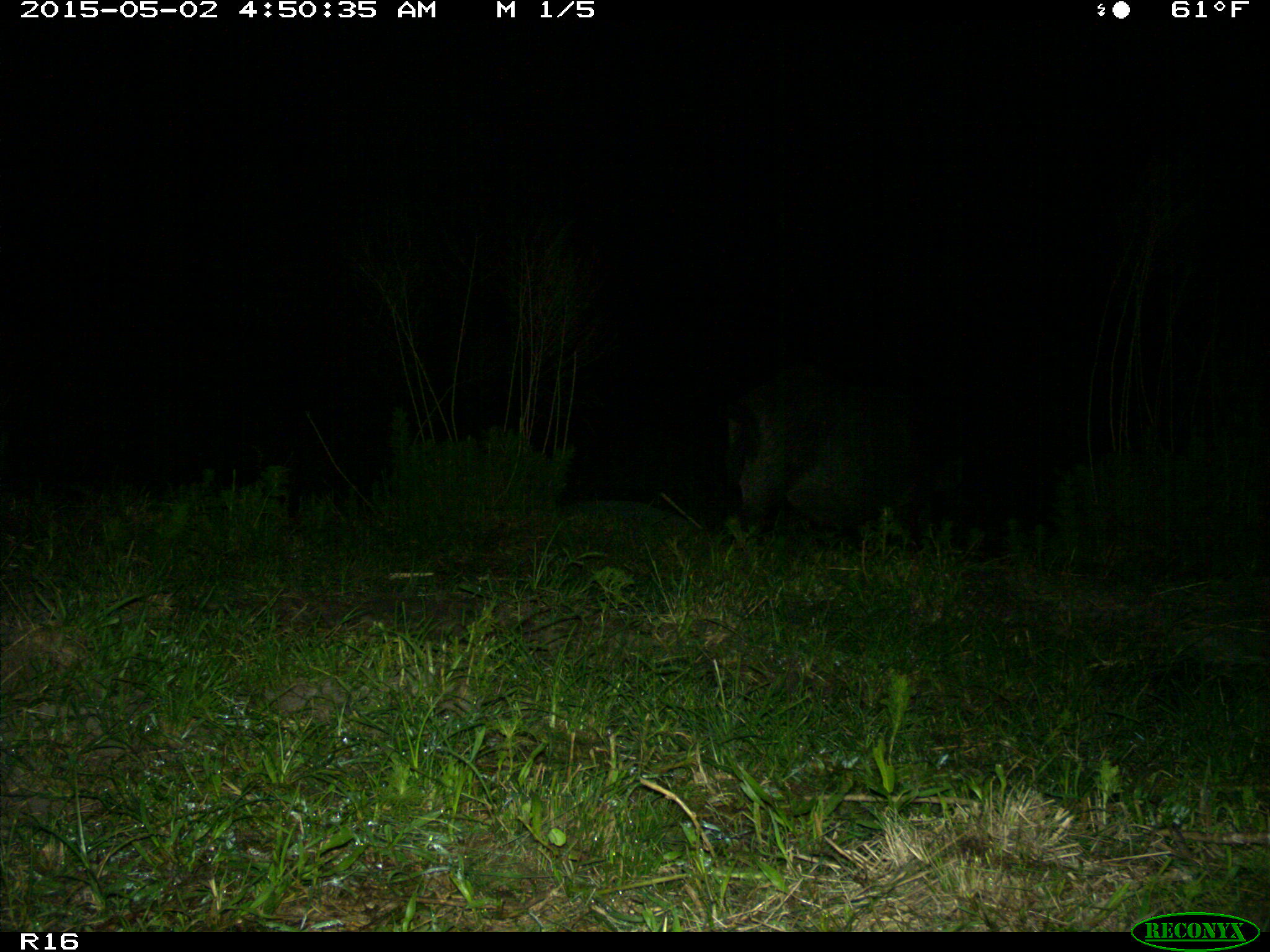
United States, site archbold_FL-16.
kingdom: Animalia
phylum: Chordata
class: Mammalia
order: Artiodactyla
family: Suidae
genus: Sus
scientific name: Sus scrofa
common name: wild boar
Sus scrofa (wild boar).